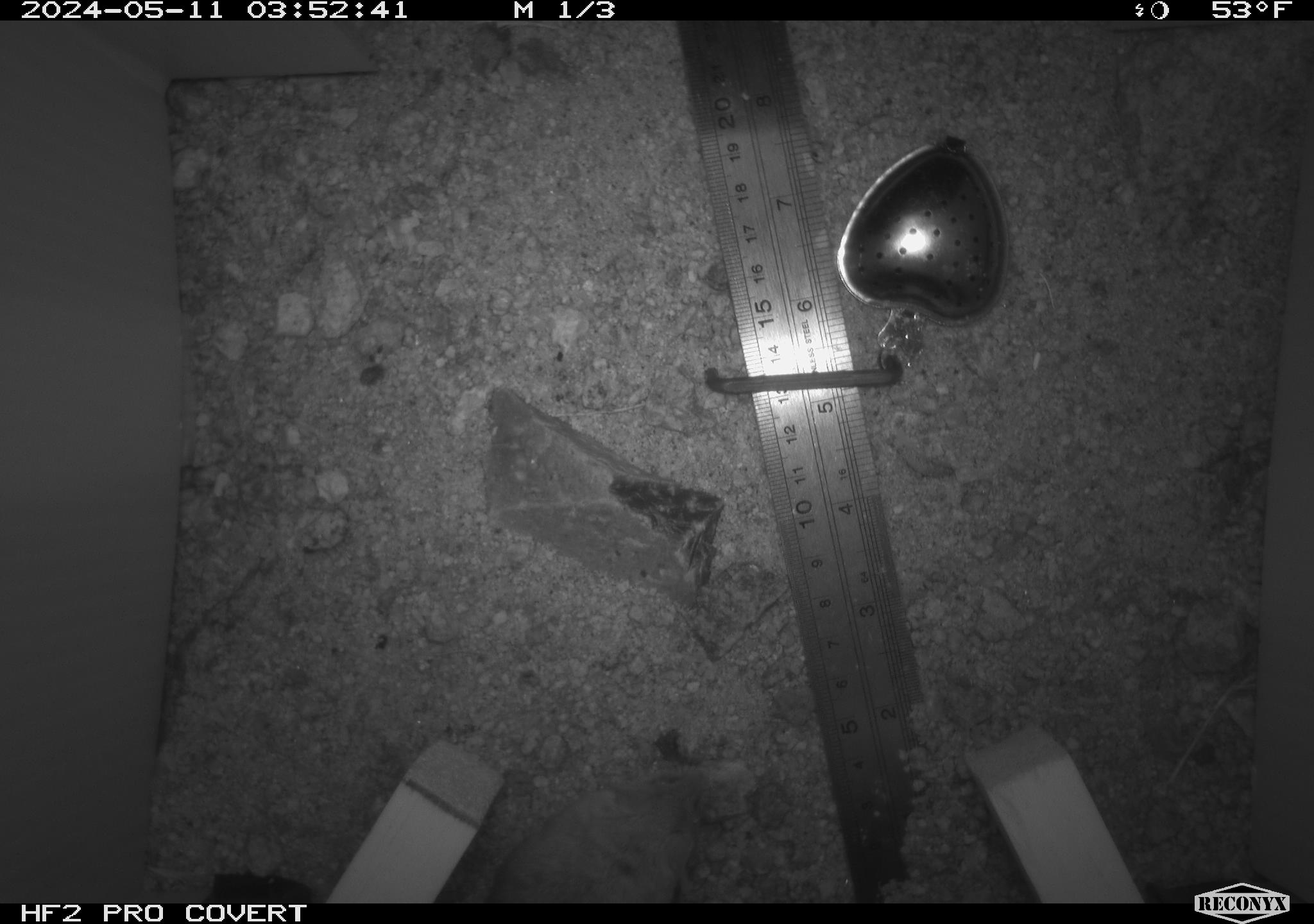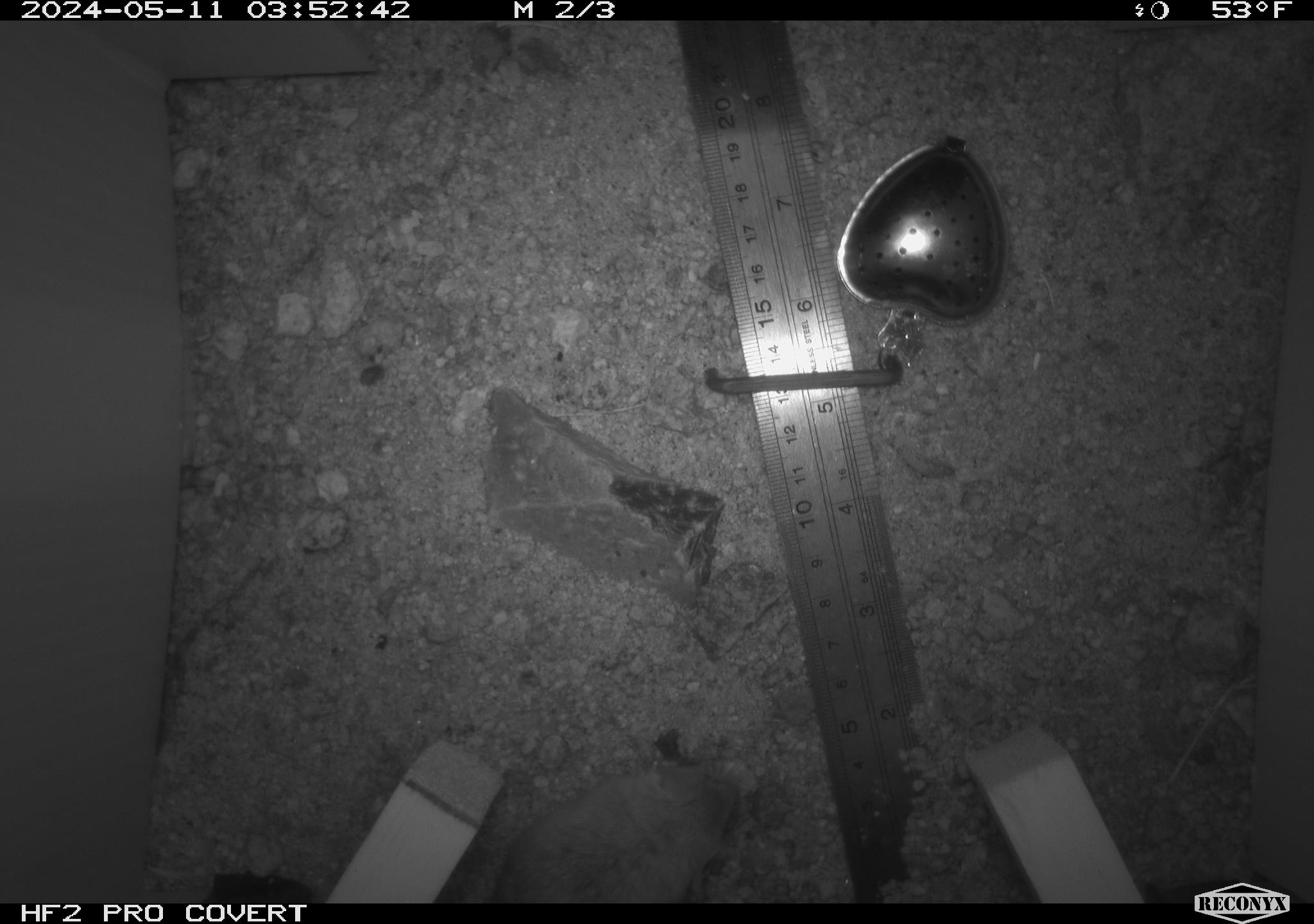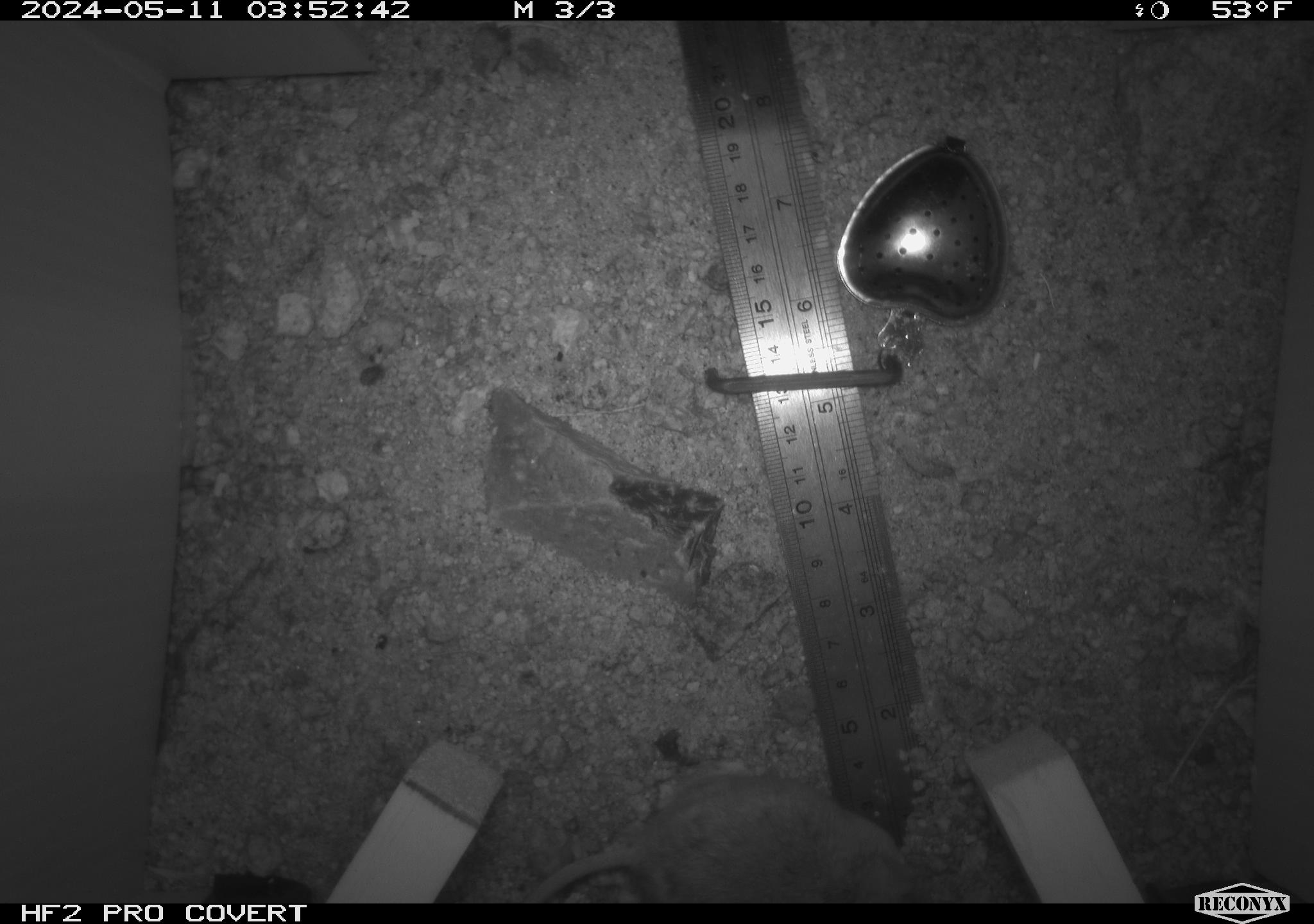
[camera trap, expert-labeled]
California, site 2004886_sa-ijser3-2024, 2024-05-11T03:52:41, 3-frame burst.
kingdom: Animalia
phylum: Chordata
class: Mammalia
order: Rodentia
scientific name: Rodentia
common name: mouse species